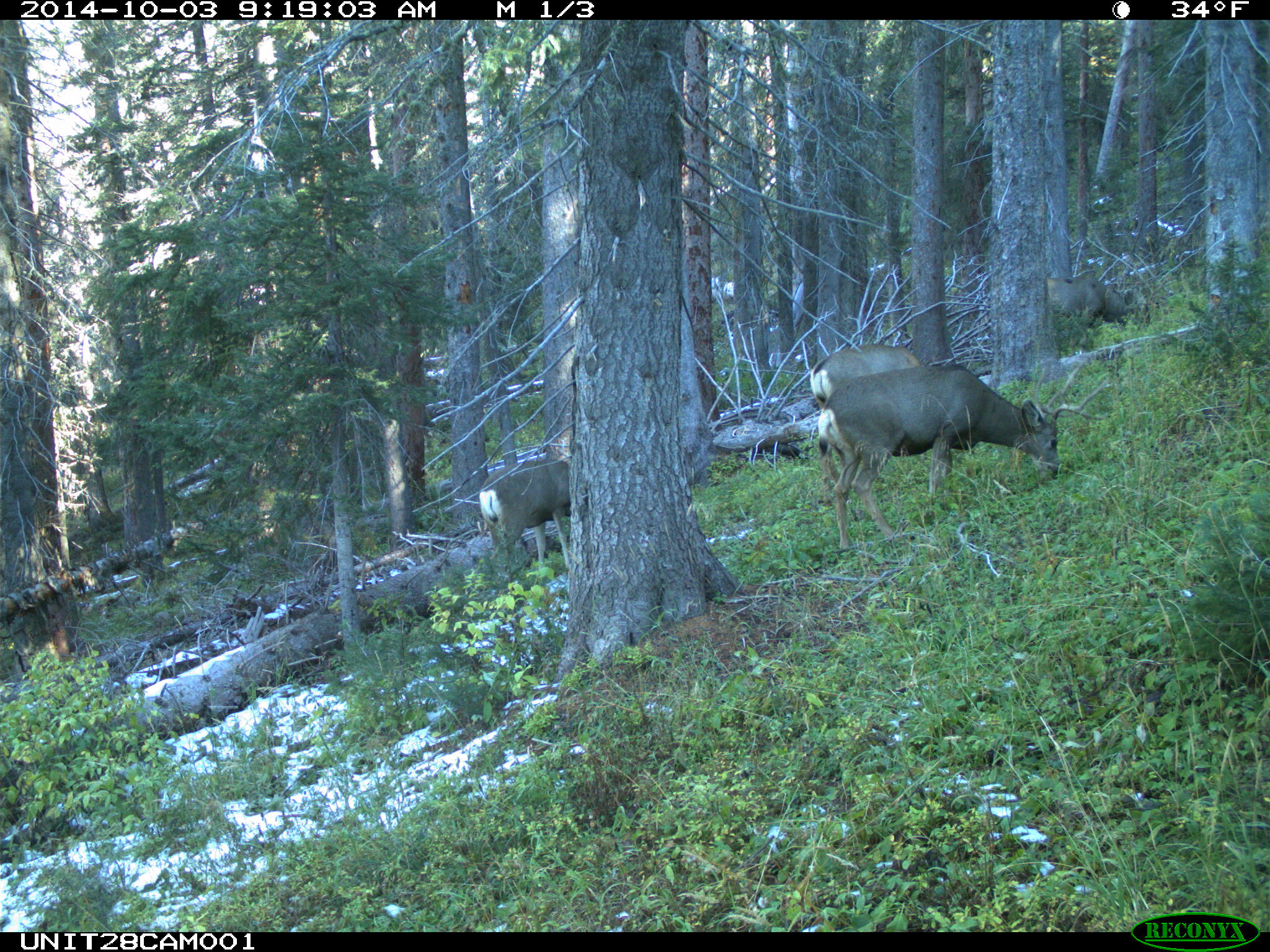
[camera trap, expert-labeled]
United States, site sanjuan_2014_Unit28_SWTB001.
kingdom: Animalia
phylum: Chordata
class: Mammalia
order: Artiodactyla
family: Cervidae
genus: Odocoileus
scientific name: Odocoileus hemionus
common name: mule deer